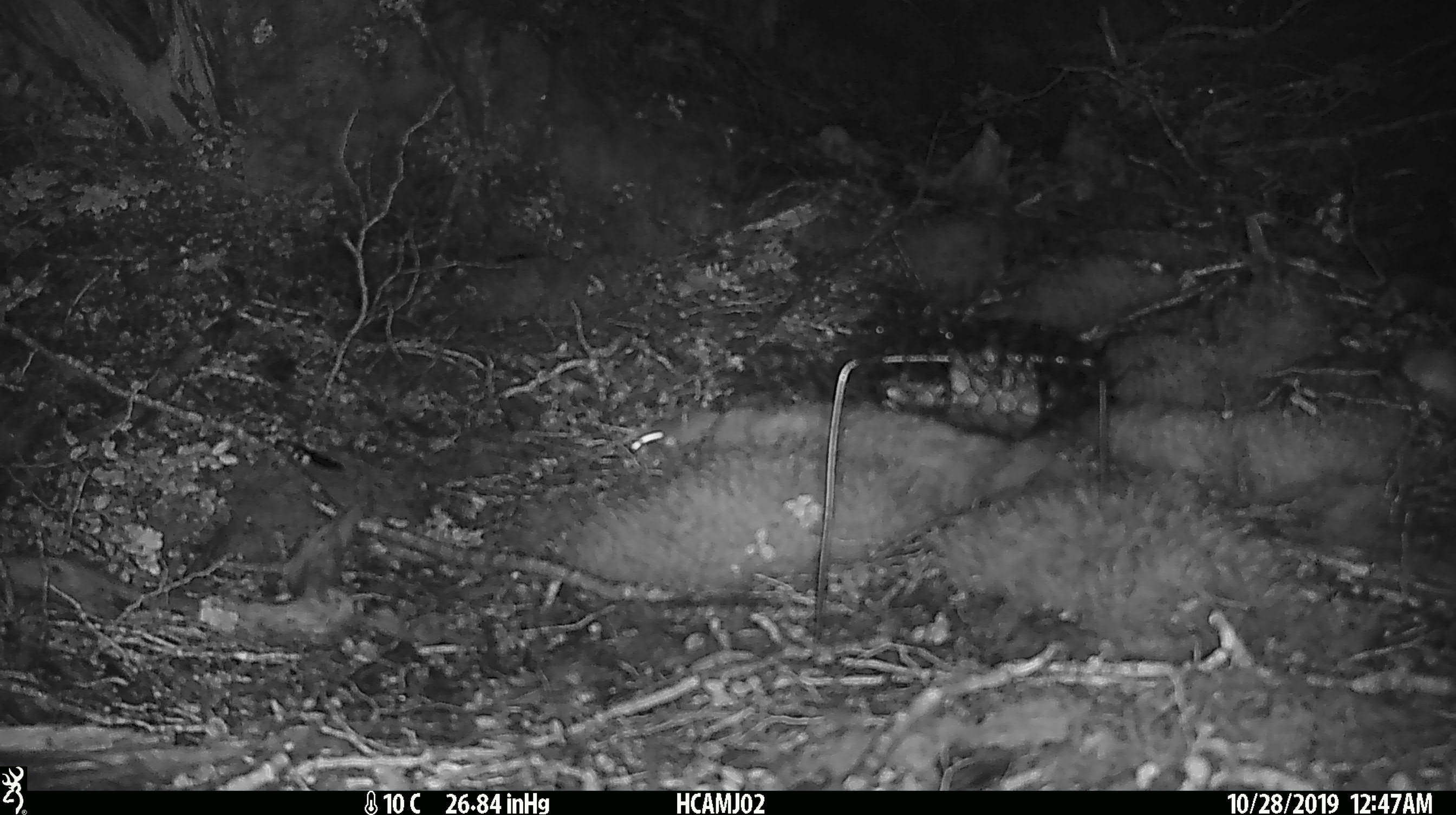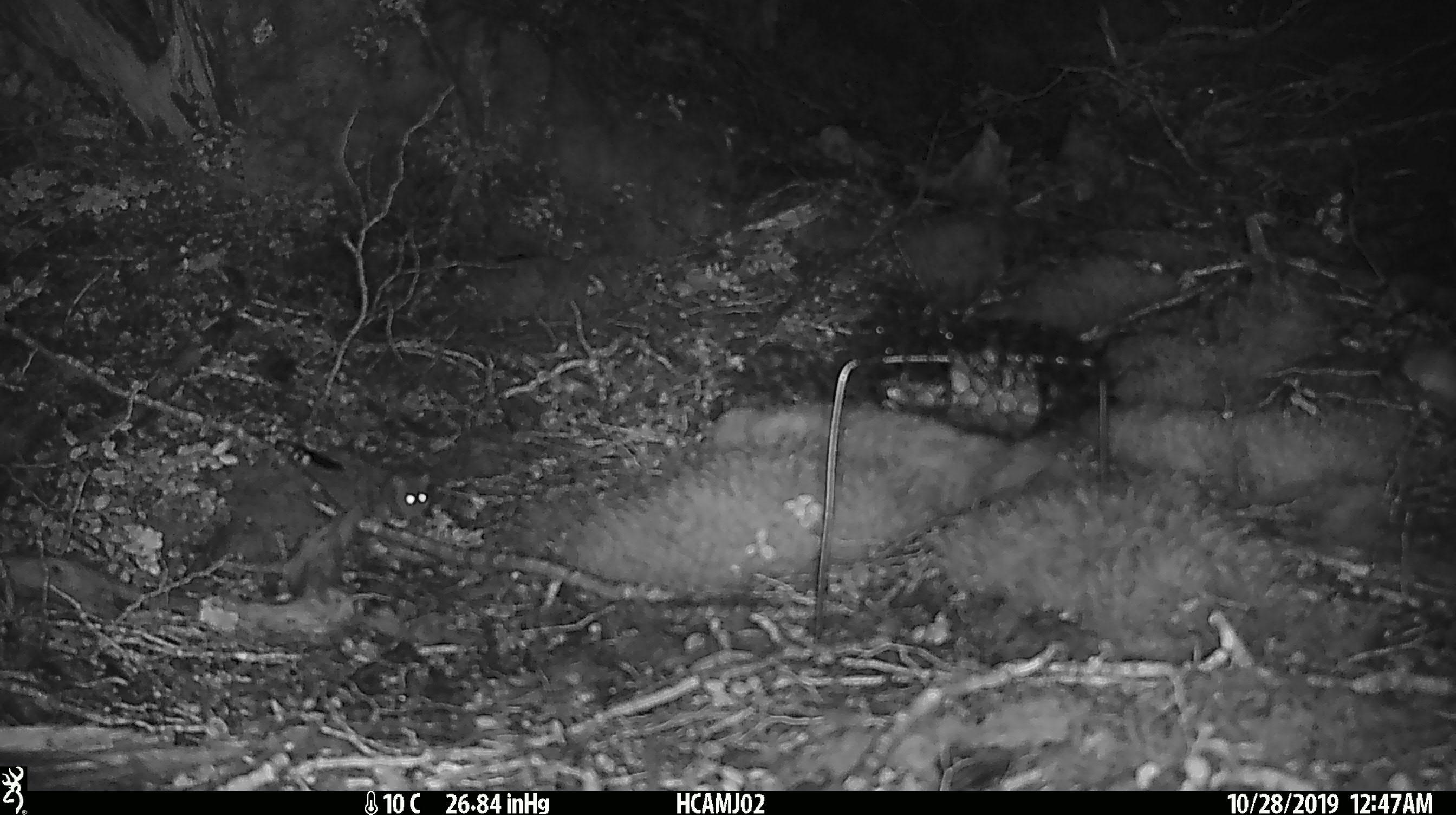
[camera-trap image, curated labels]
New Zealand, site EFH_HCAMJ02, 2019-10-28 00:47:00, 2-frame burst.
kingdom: Animalia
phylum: Chordata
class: Mammalia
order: Rodentia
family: Muridae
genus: Mus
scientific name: Mus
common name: mouse